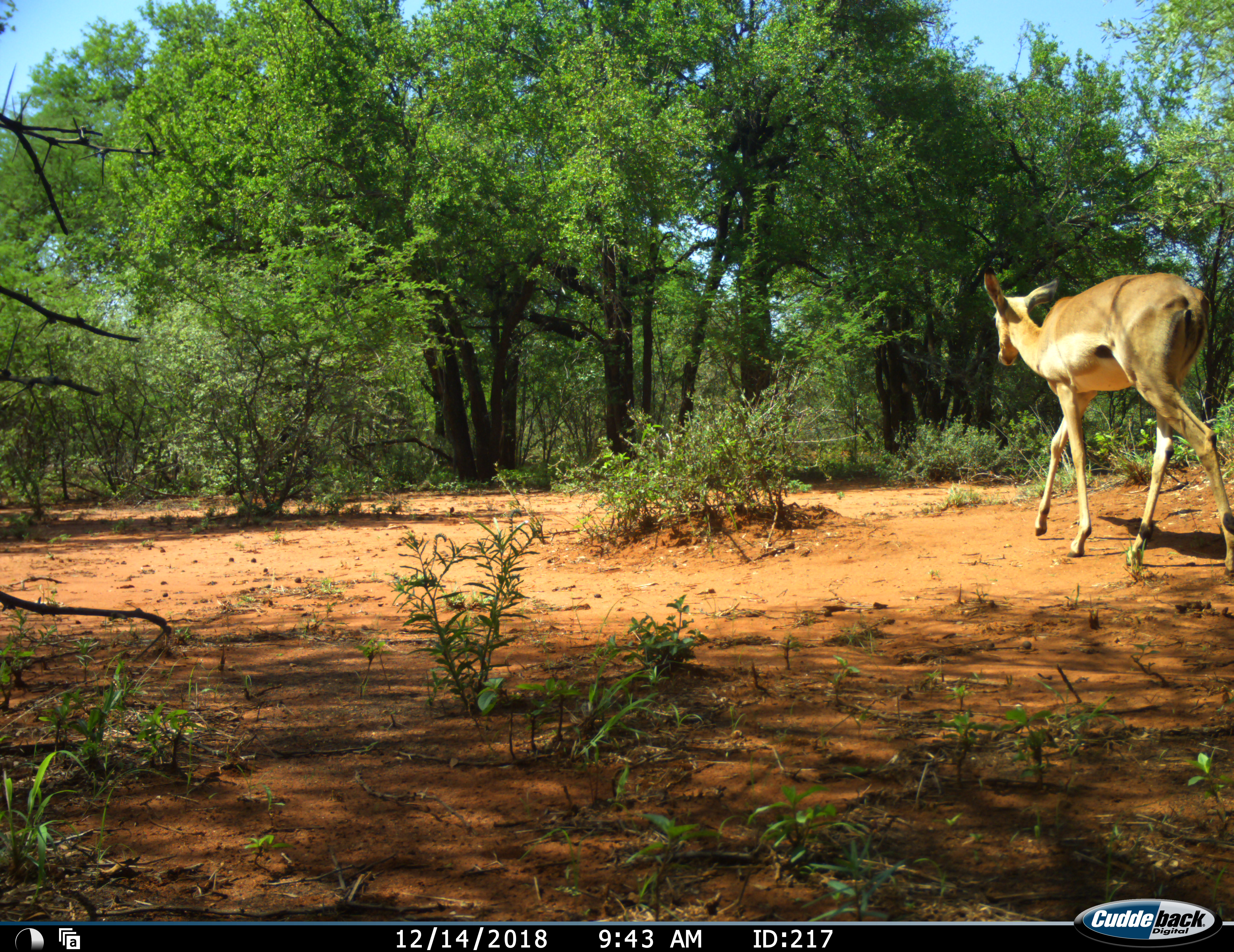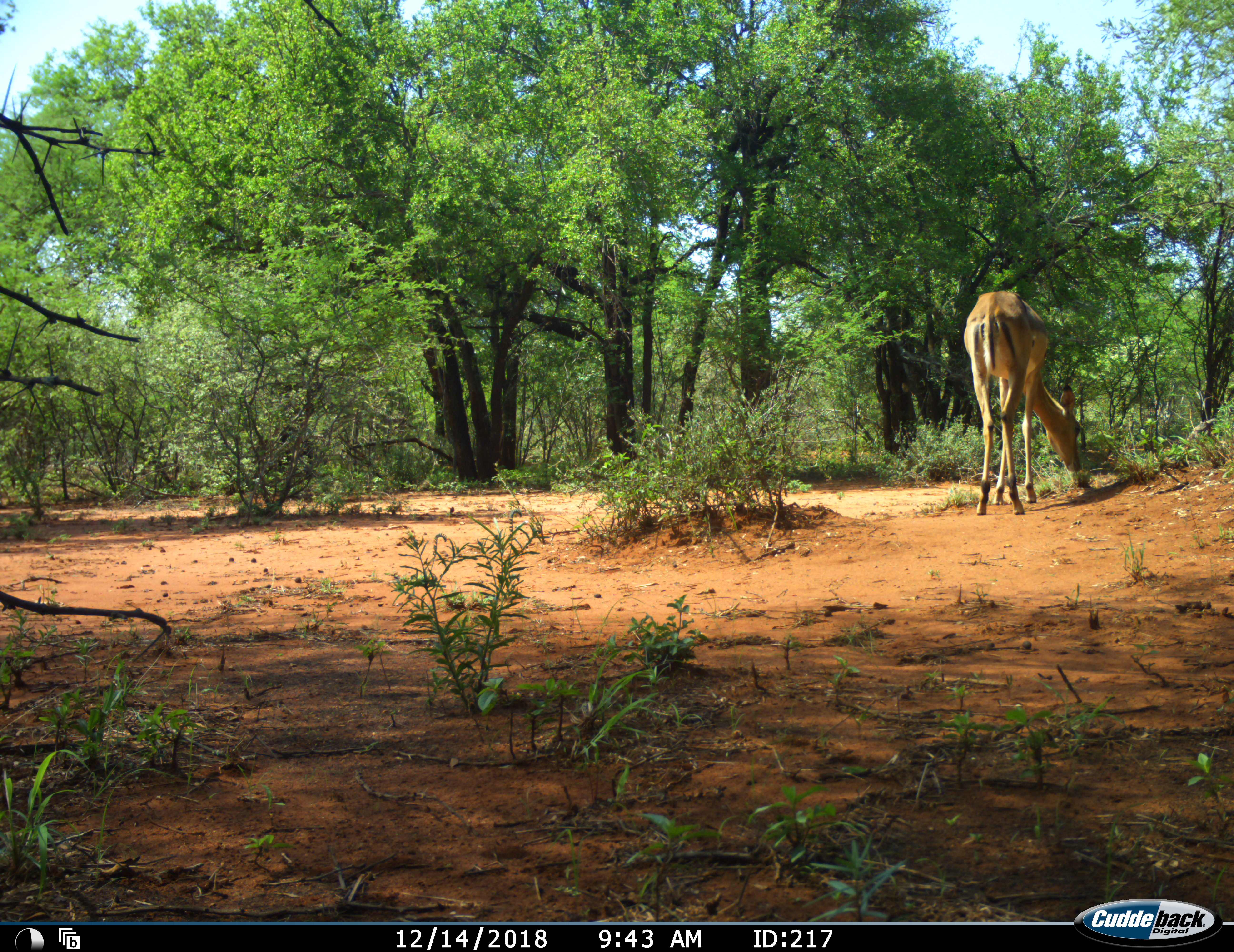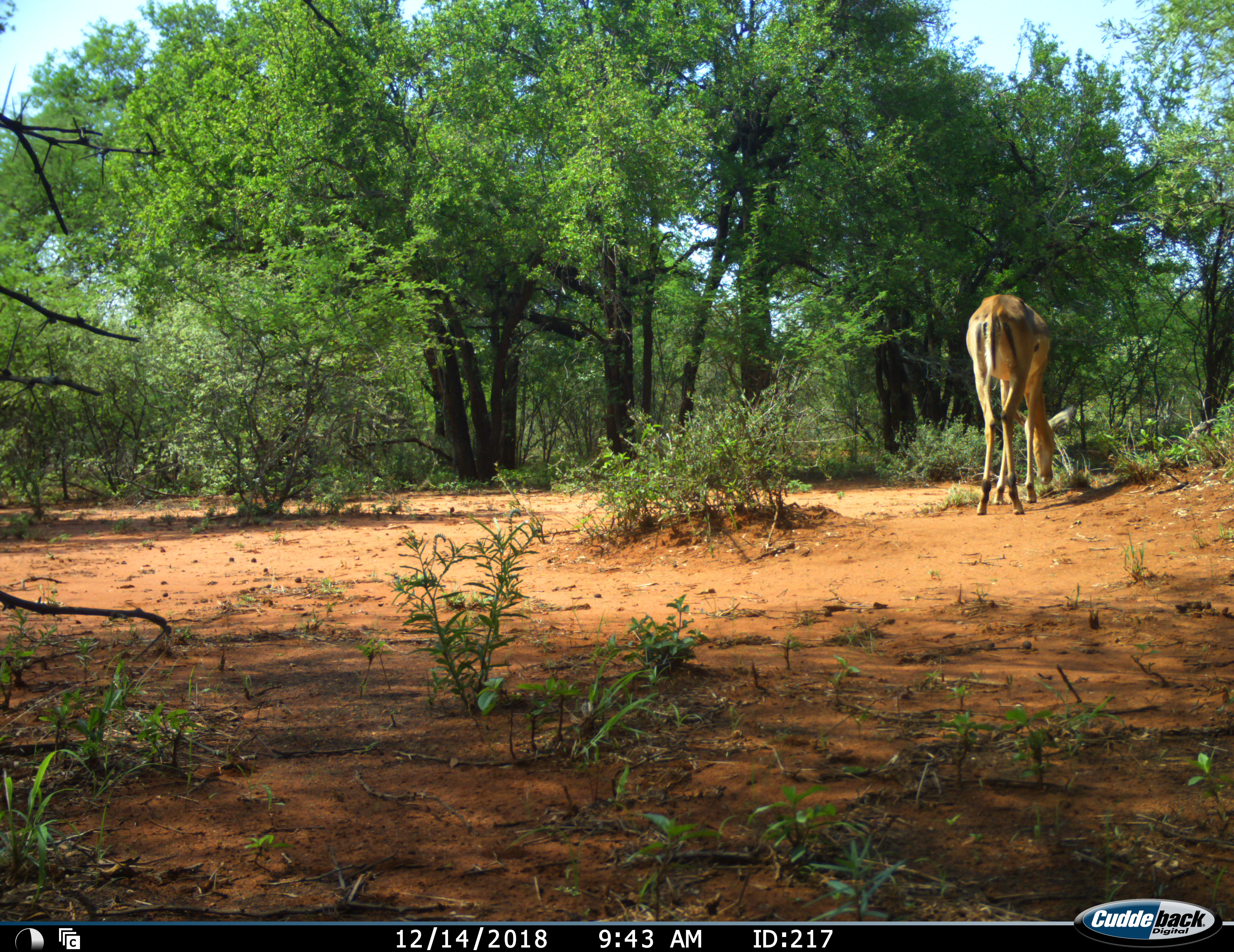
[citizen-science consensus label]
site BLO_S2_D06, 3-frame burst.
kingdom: Animalia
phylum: Chordata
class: Mammalia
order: Artiodactyla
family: Bovidae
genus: Aepyceros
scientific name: Aepyceros melampus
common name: impala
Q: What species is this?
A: Impala (Aepyceros melampus).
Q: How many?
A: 1.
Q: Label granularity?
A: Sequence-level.